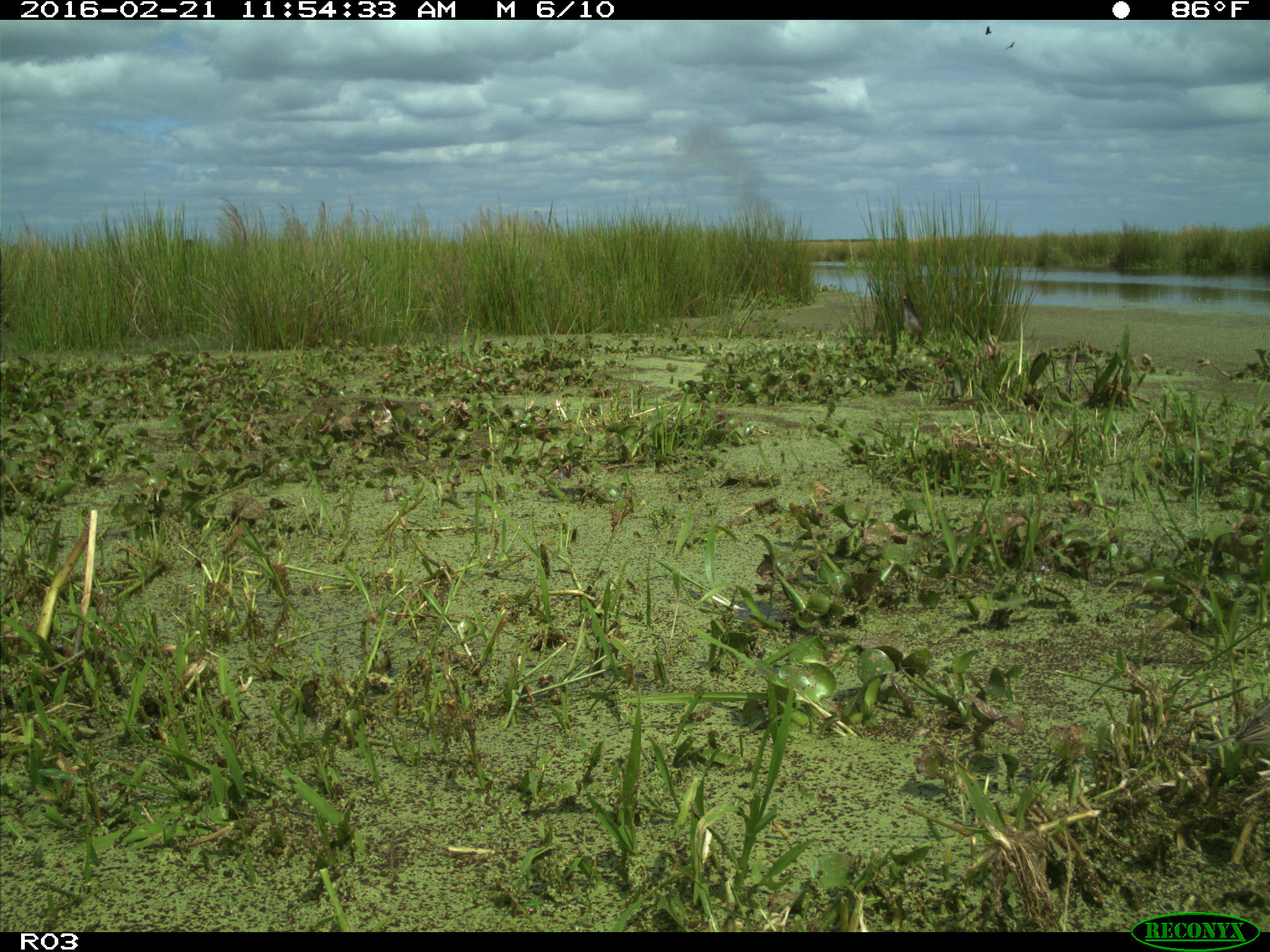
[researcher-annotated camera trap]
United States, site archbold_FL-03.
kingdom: Animalia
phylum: Chordata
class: Aves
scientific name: Aves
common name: birds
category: unidentified bird